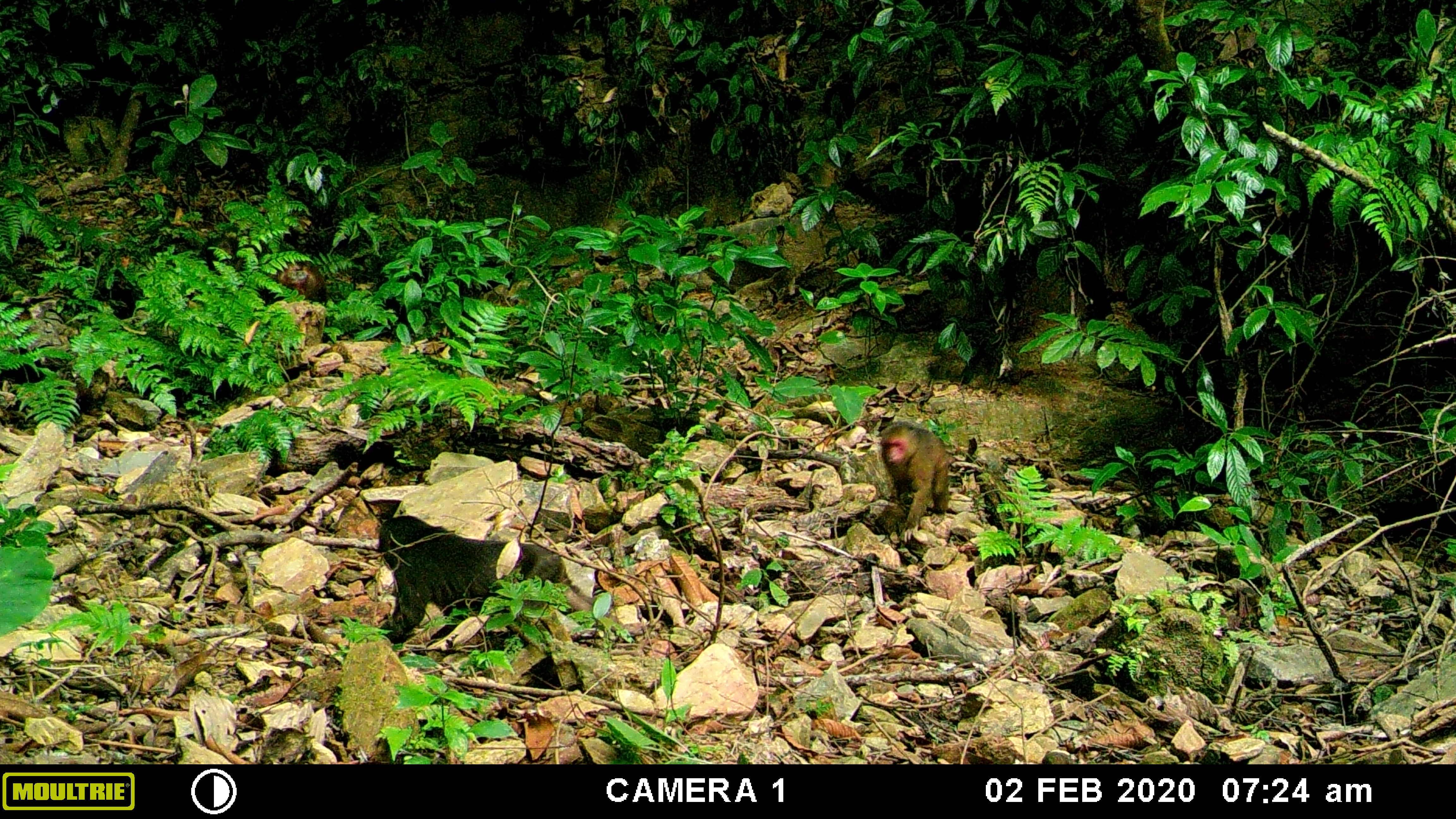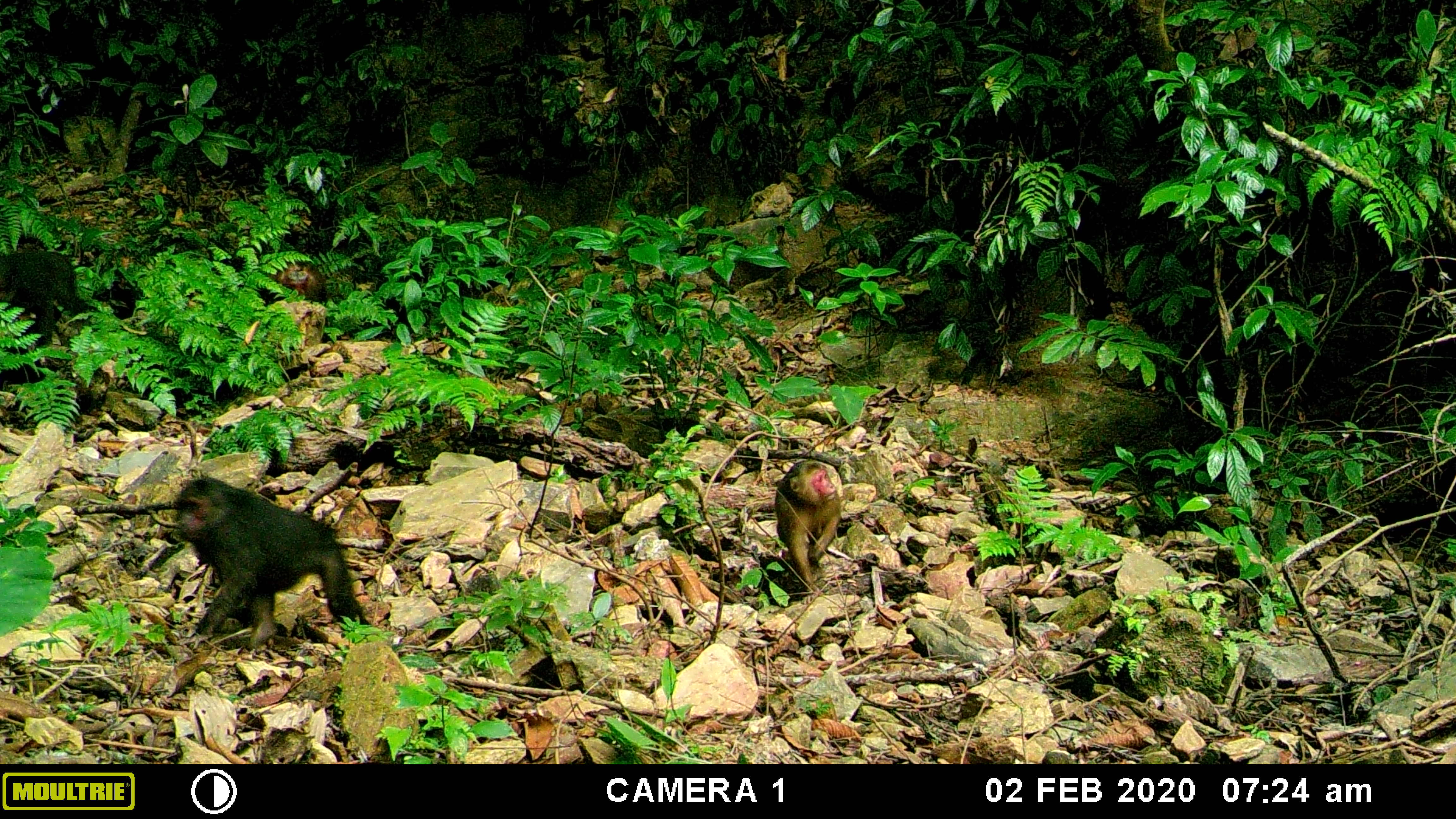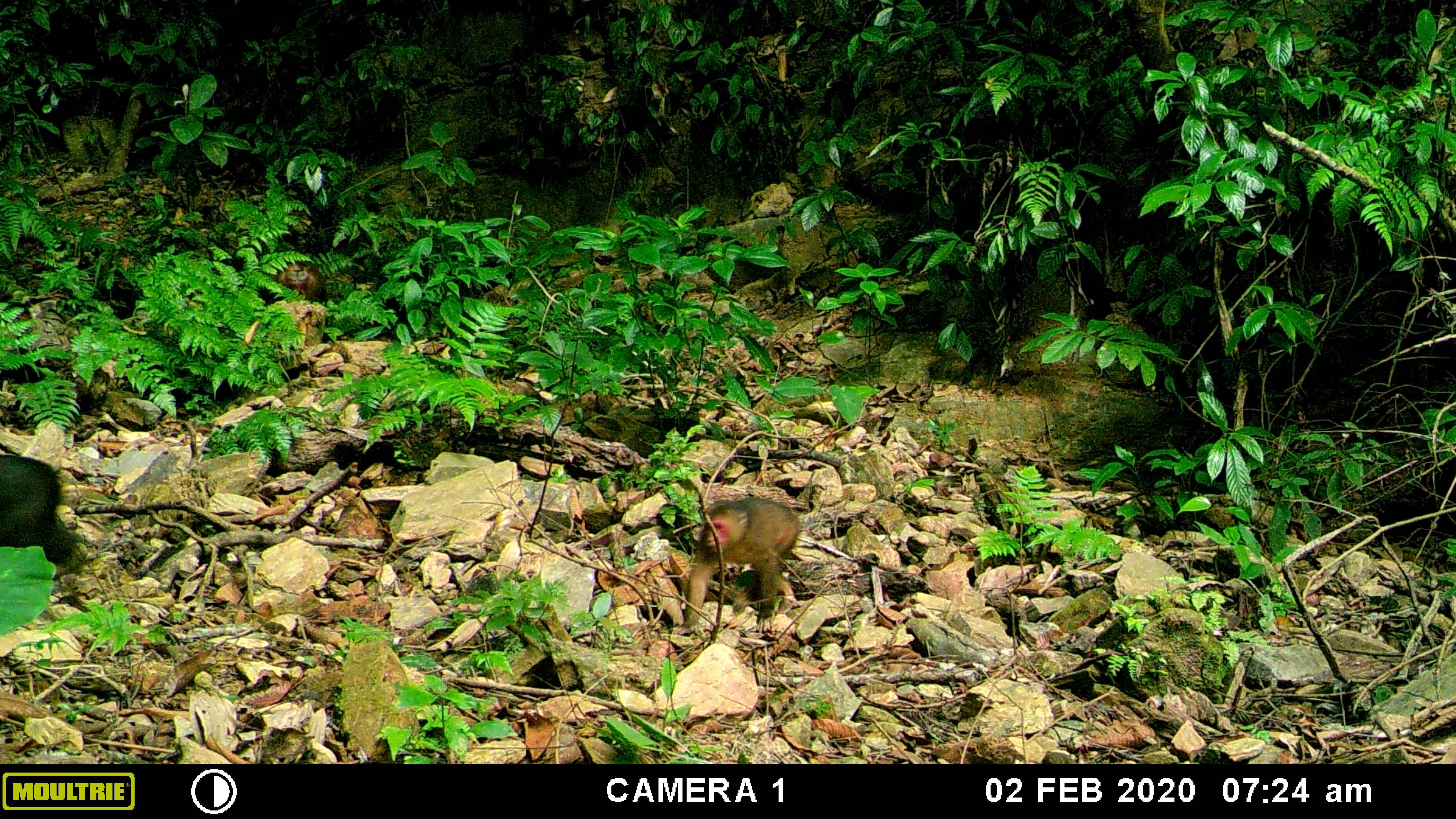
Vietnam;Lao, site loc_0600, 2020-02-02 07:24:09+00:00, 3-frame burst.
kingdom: Animalia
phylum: Chordata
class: Mammalia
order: Primates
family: Cercopithecidae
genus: Macaca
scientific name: Macaca arctoides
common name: stump-tailed macaque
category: stump tailed macaque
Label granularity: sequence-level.